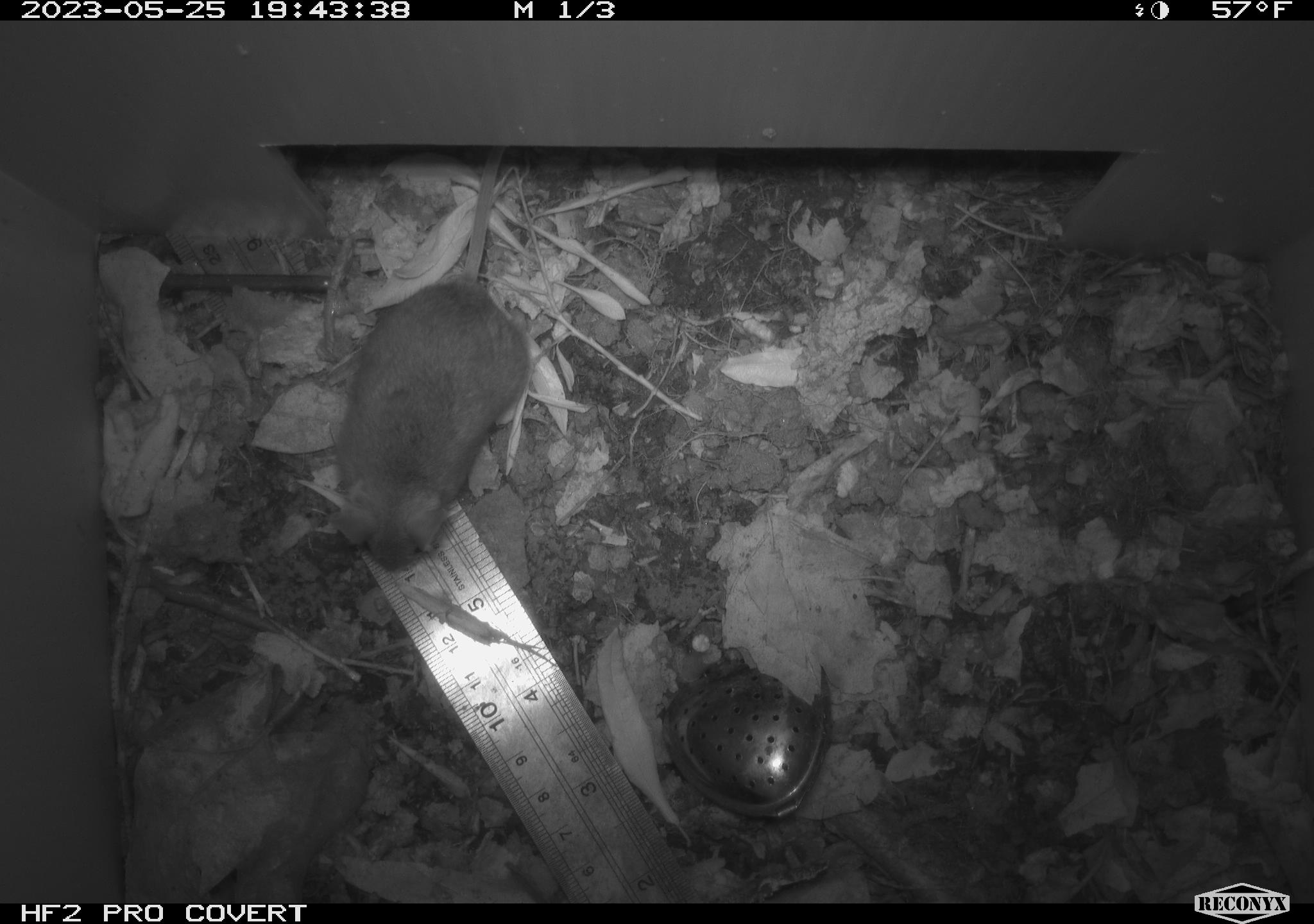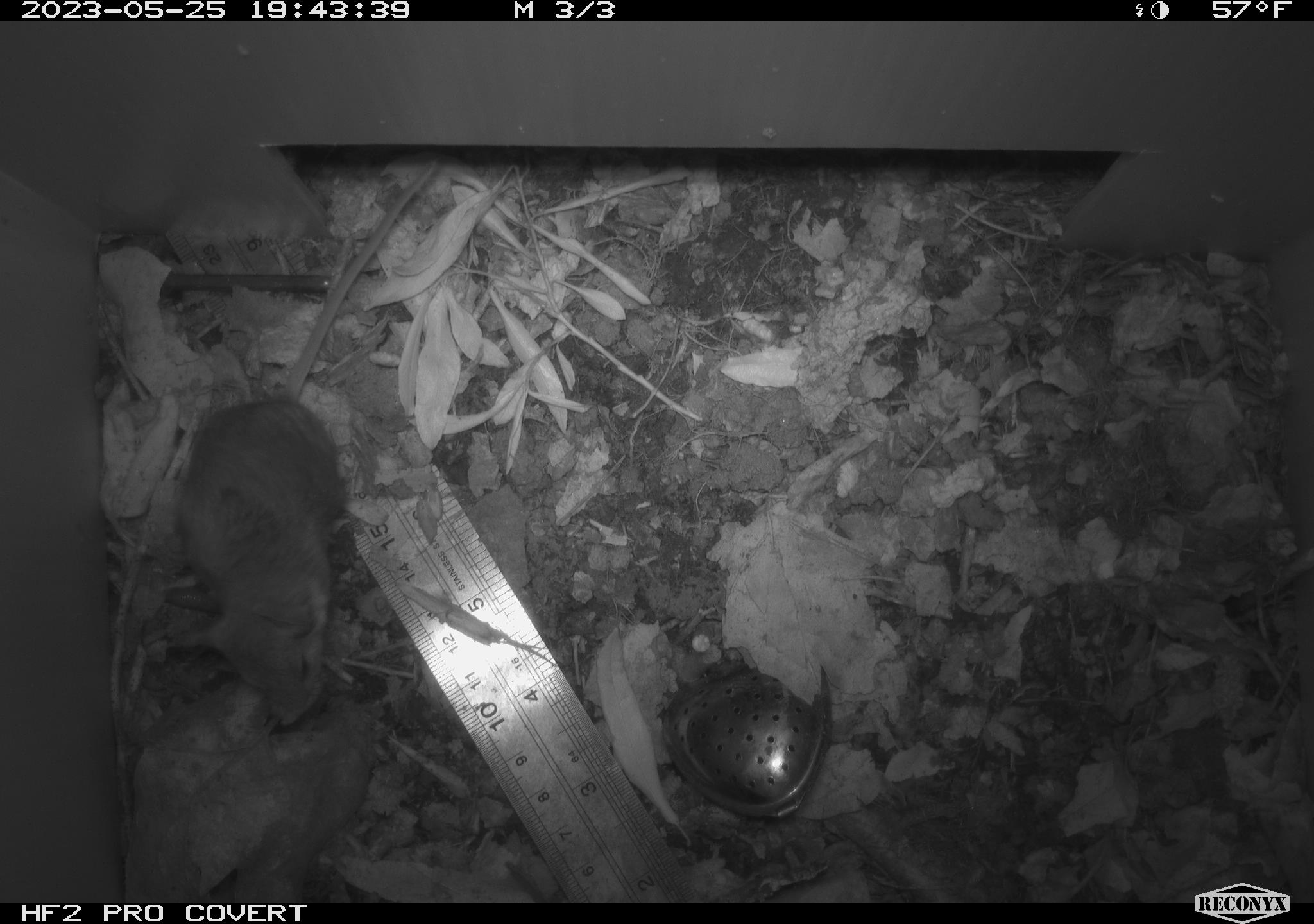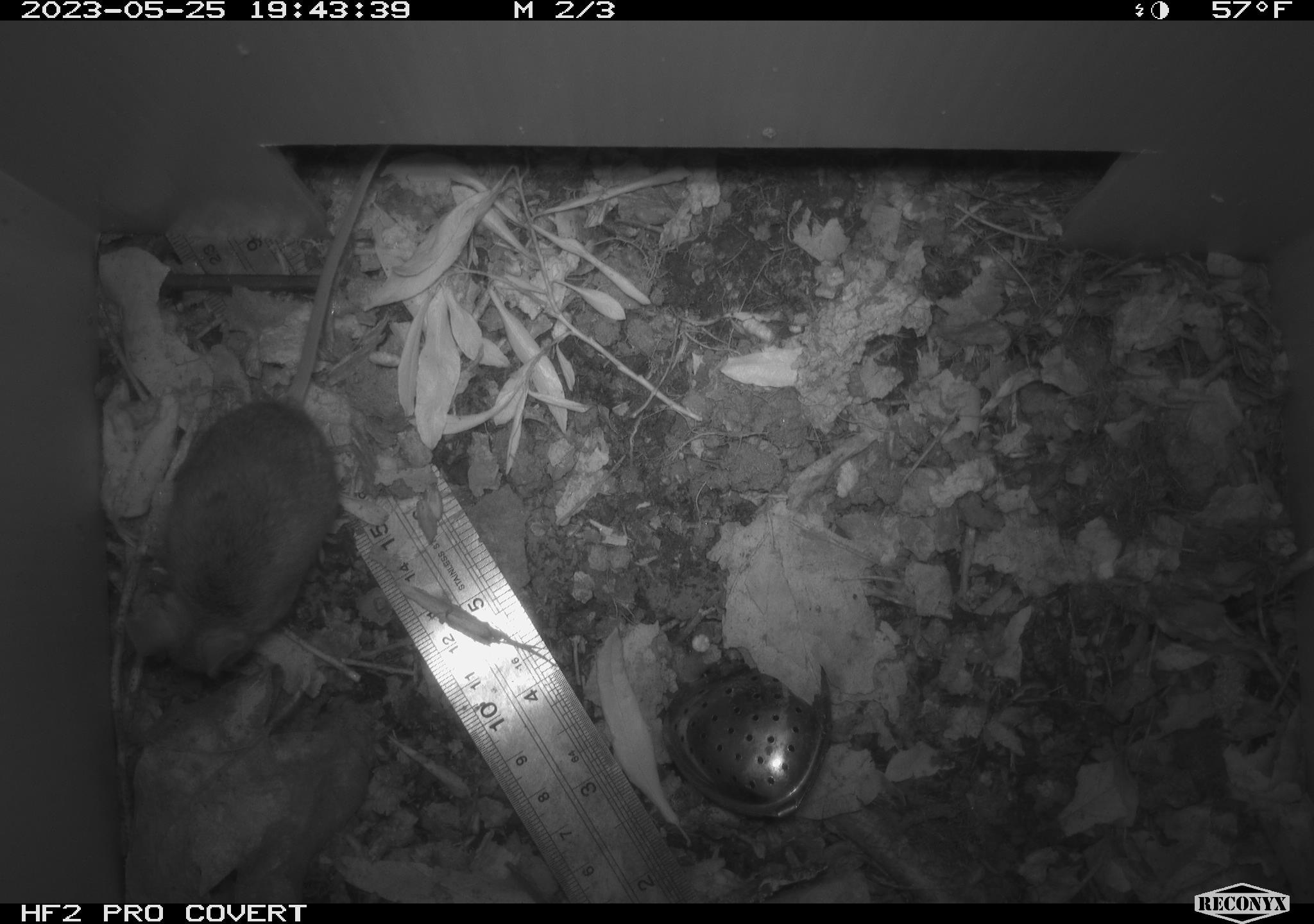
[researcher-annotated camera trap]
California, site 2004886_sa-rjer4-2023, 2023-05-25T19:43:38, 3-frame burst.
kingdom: Animalia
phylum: Chordata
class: Mammalia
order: Rodentia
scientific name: Rodentia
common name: mouse species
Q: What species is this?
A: Mouse species (Rodentia).